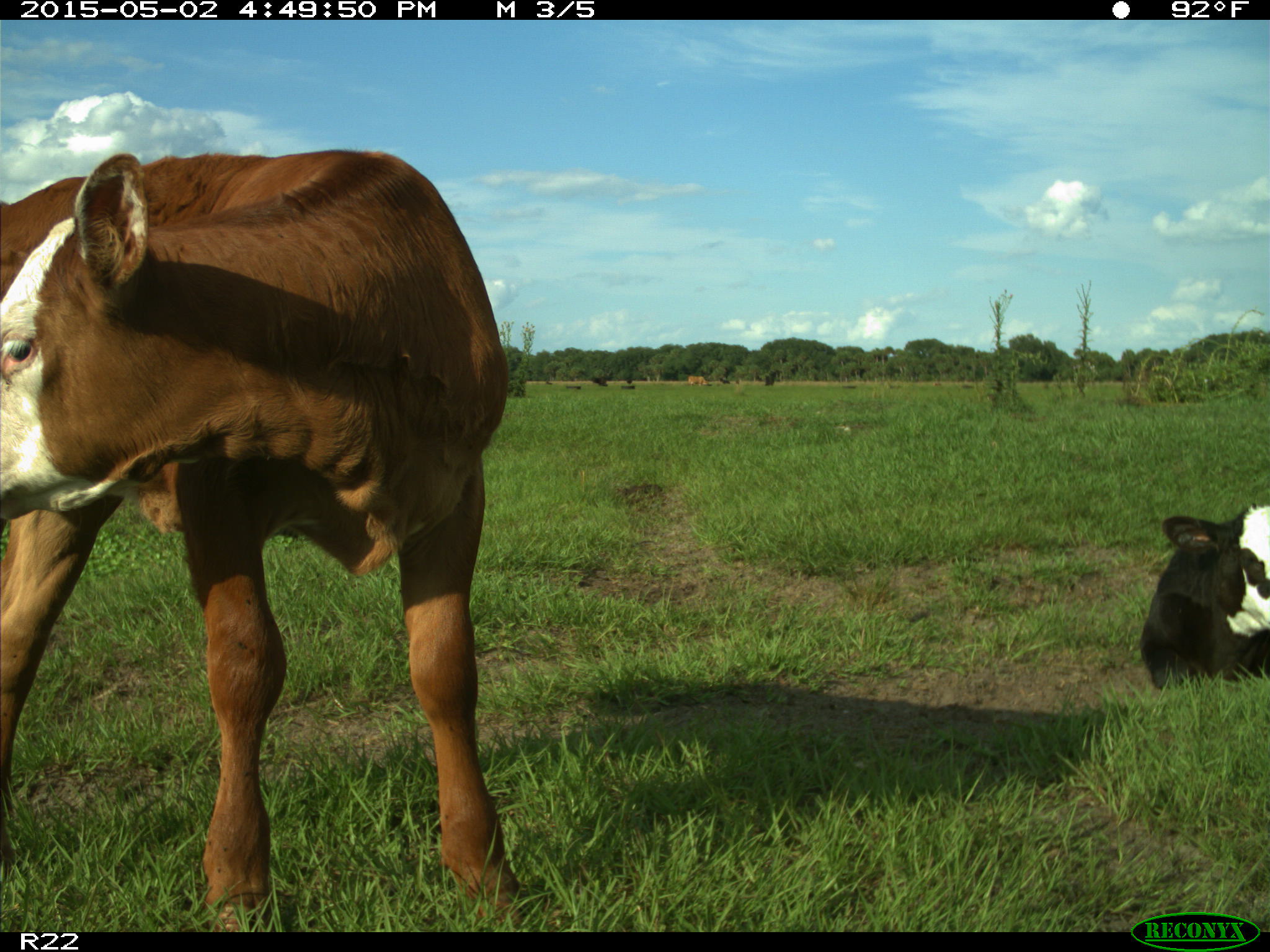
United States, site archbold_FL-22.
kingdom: Animalia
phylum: Chordata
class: Mammalia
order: Artiodactyla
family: Bovidae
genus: Bos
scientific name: Bos taurus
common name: domestic cow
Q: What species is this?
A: Bos taurus (domestic cow).